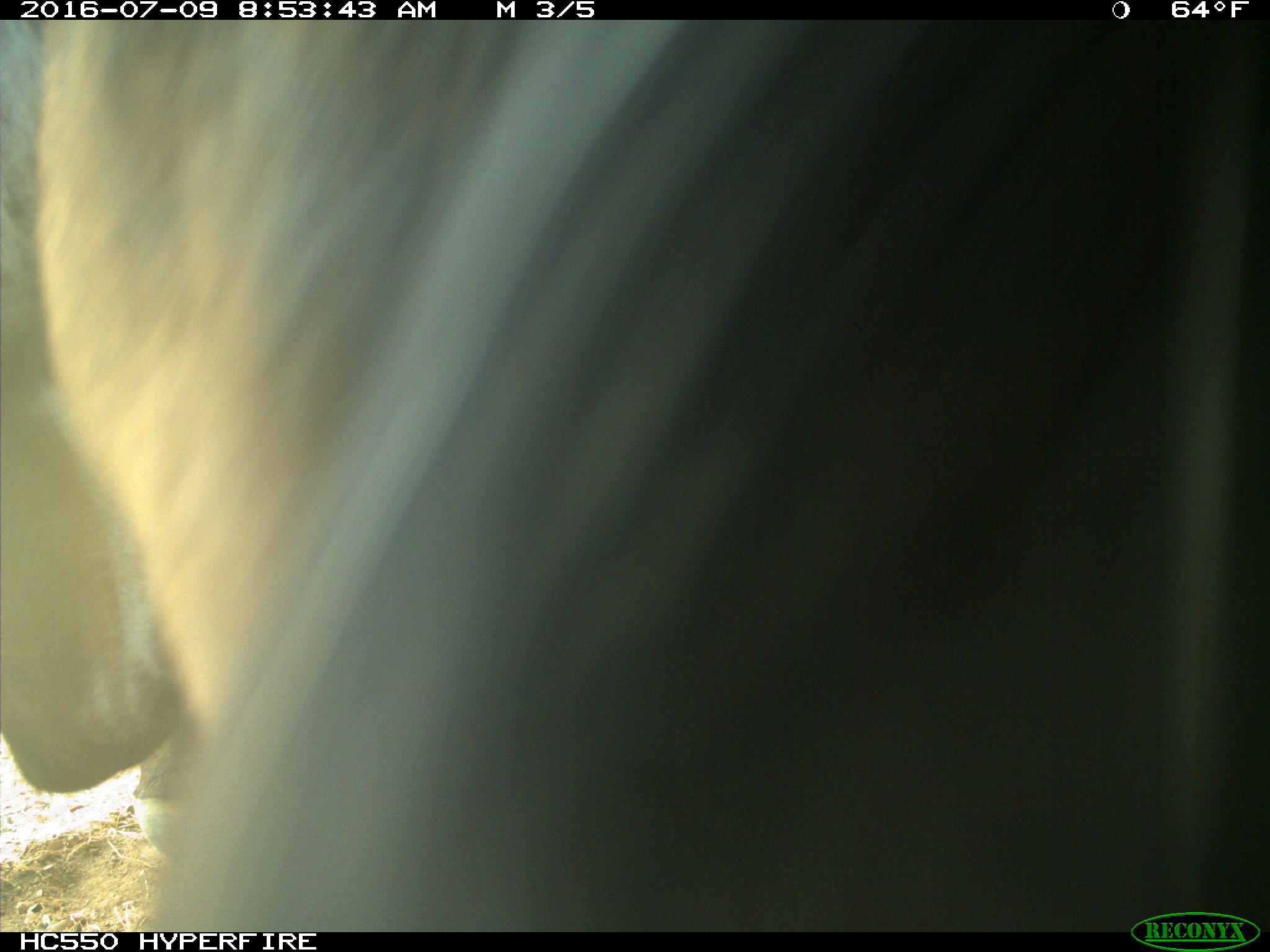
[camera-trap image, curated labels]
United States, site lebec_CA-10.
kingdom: Animalia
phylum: Chordata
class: Mammalia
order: Artiodactyla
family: Bovidae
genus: Bos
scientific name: Bos taurus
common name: domestic cow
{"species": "Bos taurus (domestic cow)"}